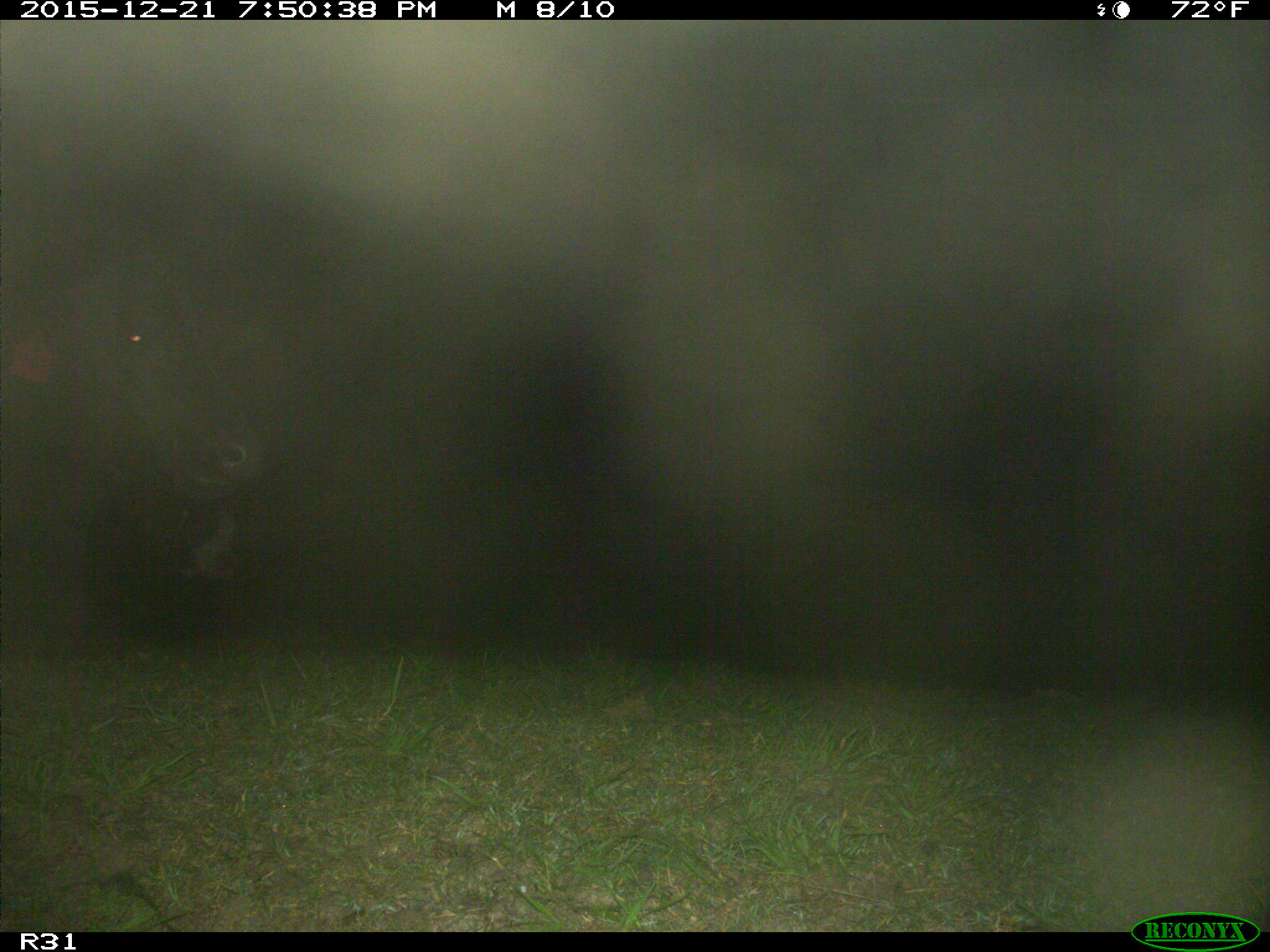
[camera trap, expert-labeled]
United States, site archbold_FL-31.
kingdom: Animalia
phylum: Chordata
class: Mammalia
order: Artiodactyla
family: Bovidae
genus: Bos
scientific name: Bos taurus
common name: domestic cow